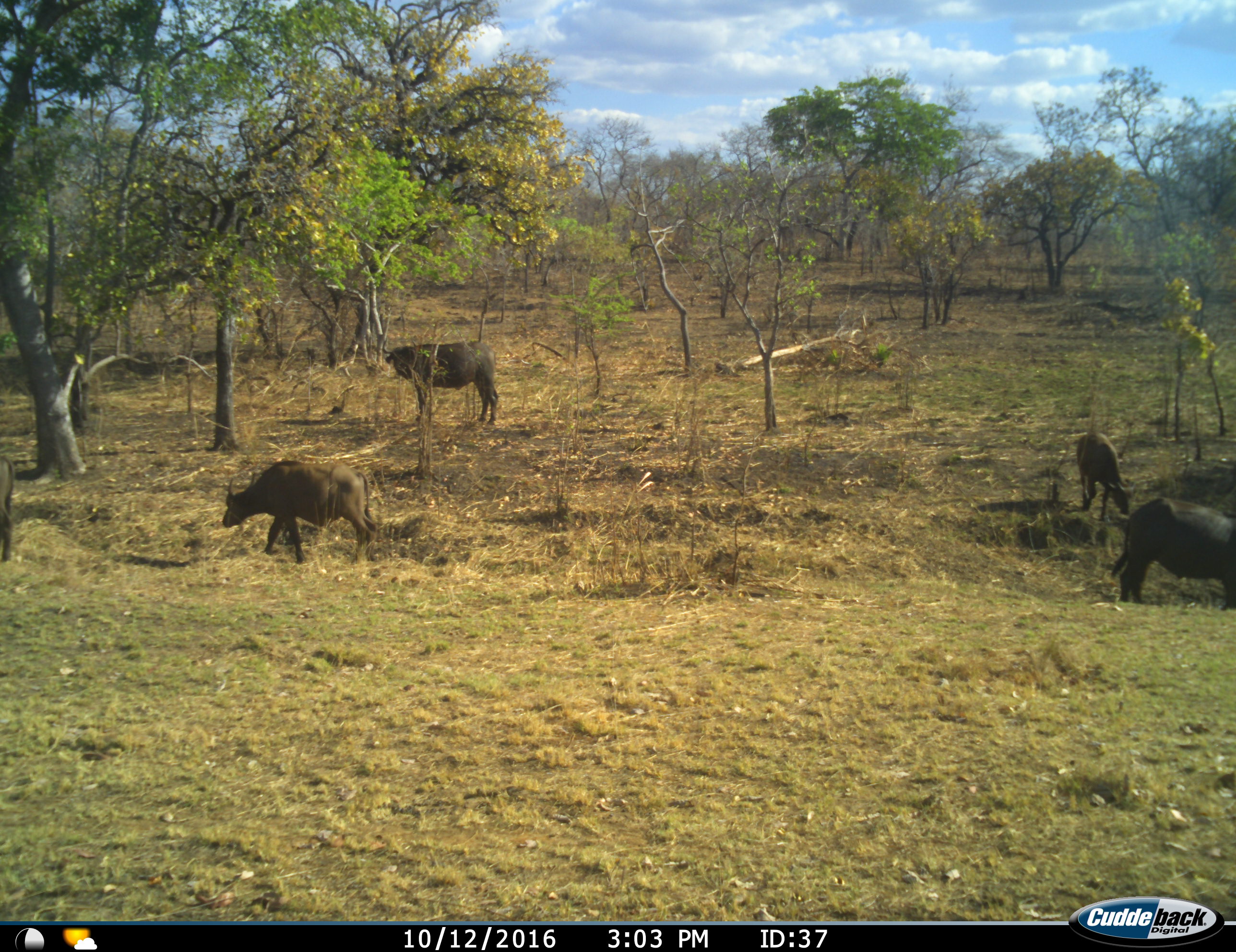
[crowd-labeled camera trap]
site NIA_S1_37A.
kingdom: Animalia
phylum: Chordata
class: Mammalia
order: Artiodactyla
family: Bovidae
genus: Syncerus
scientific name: Syncerus caffer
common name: african buffalo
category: buffalo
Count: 4.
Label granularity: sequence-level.